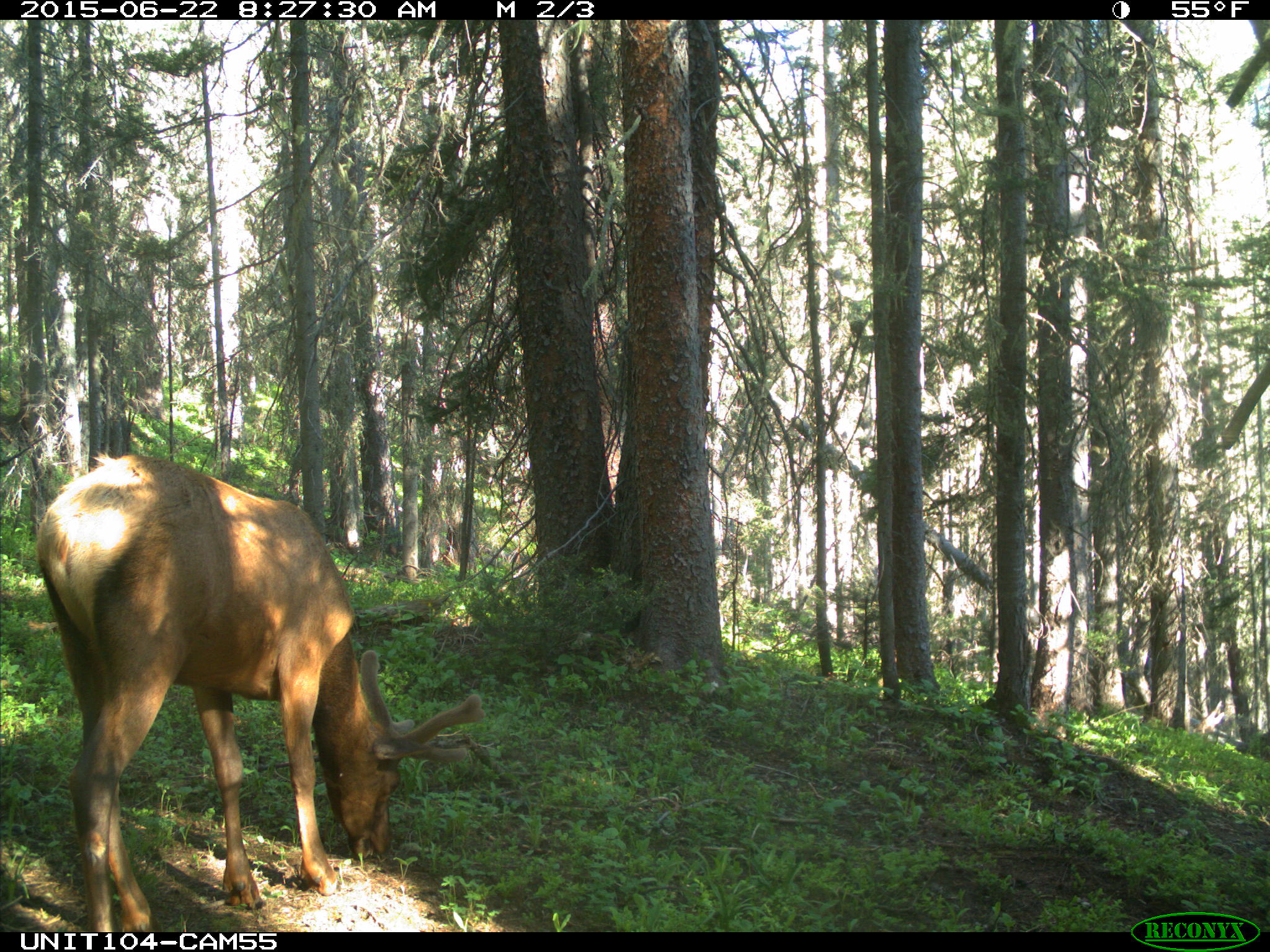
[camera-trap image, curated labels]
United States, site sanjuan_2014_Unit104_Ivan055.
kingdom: Animalia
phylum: Chordata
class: Mammalia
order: Artiodactyla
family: Cervidae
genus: Cervus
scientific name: Cervus elaphus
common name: red deer